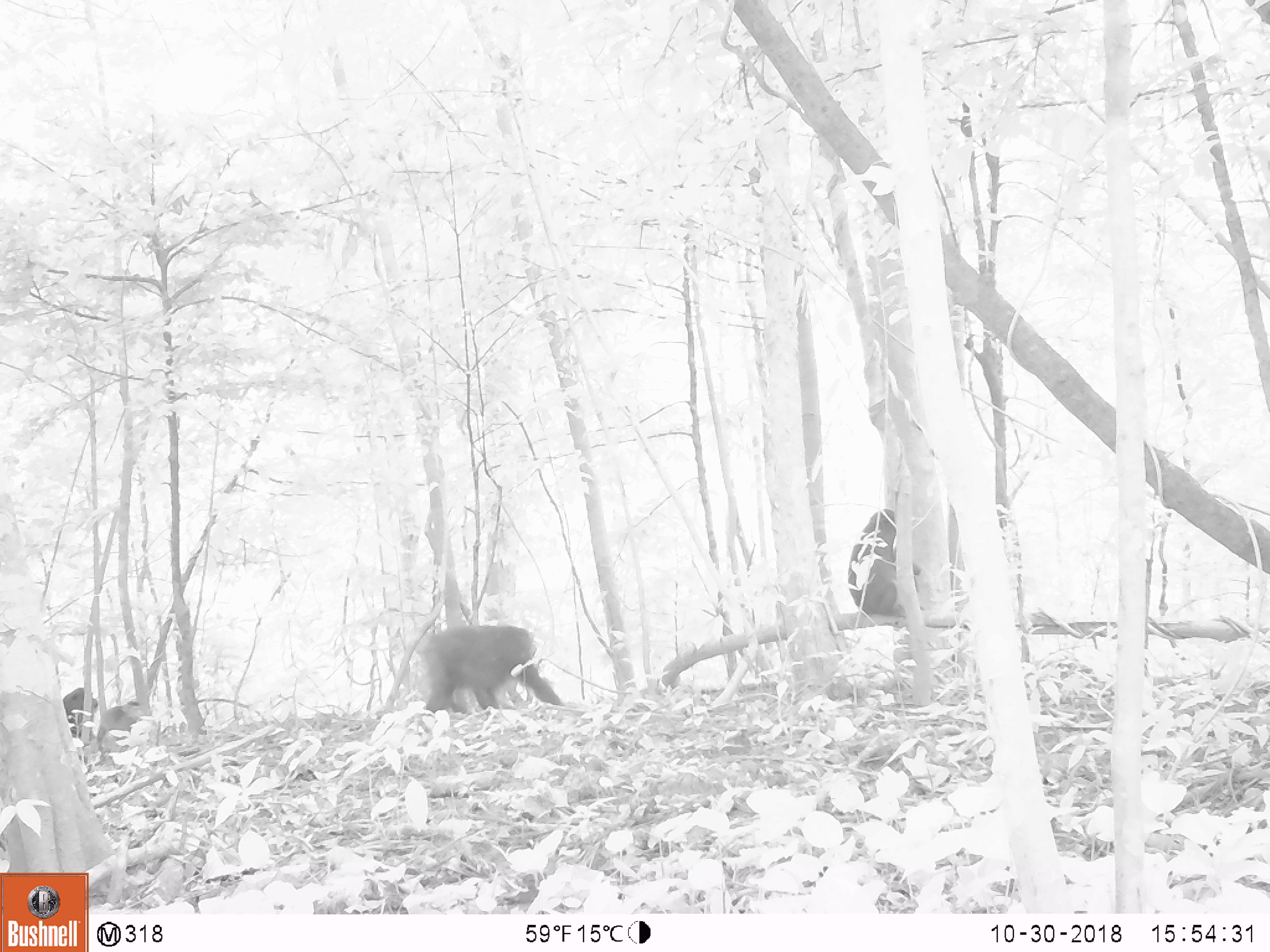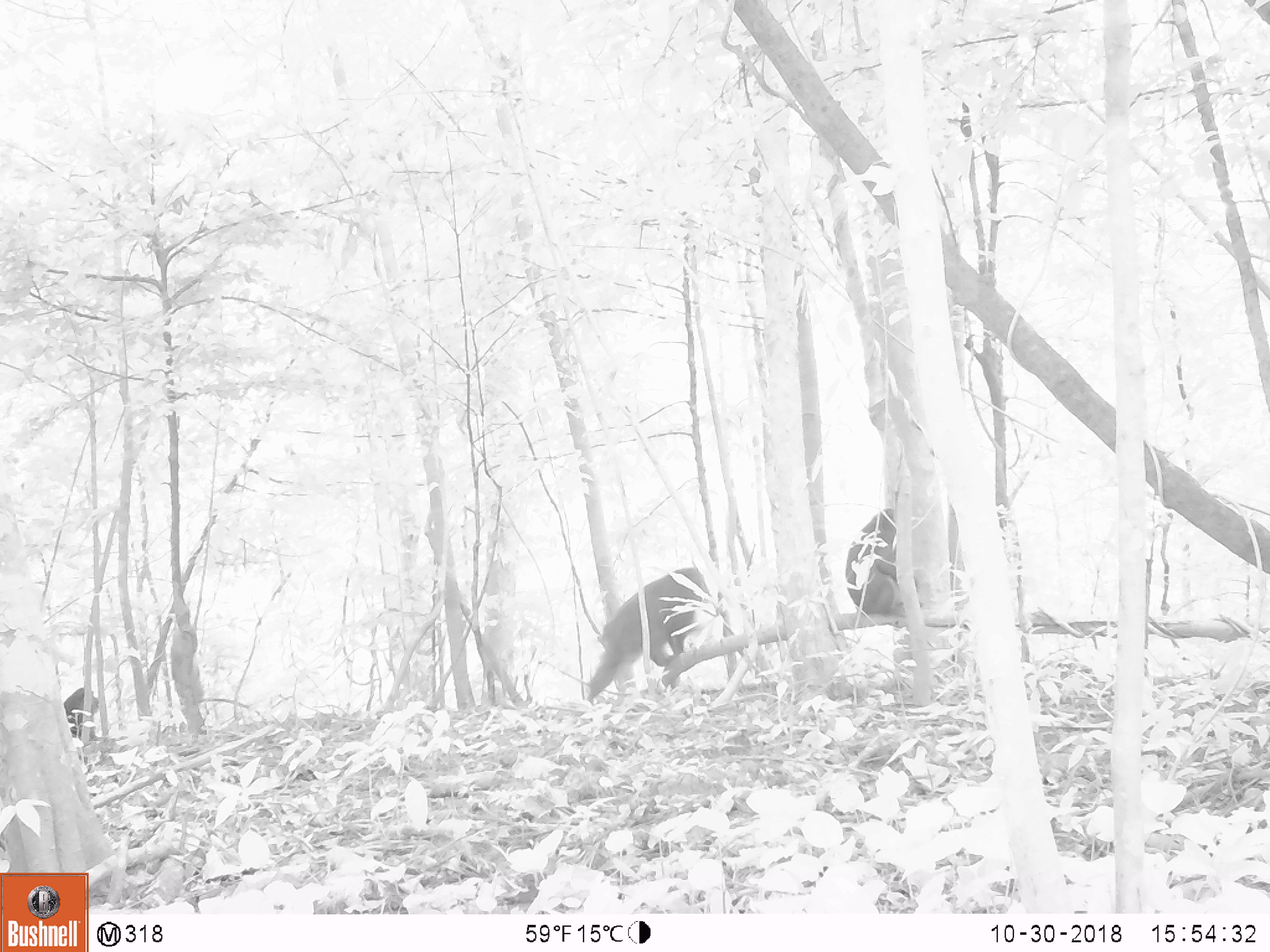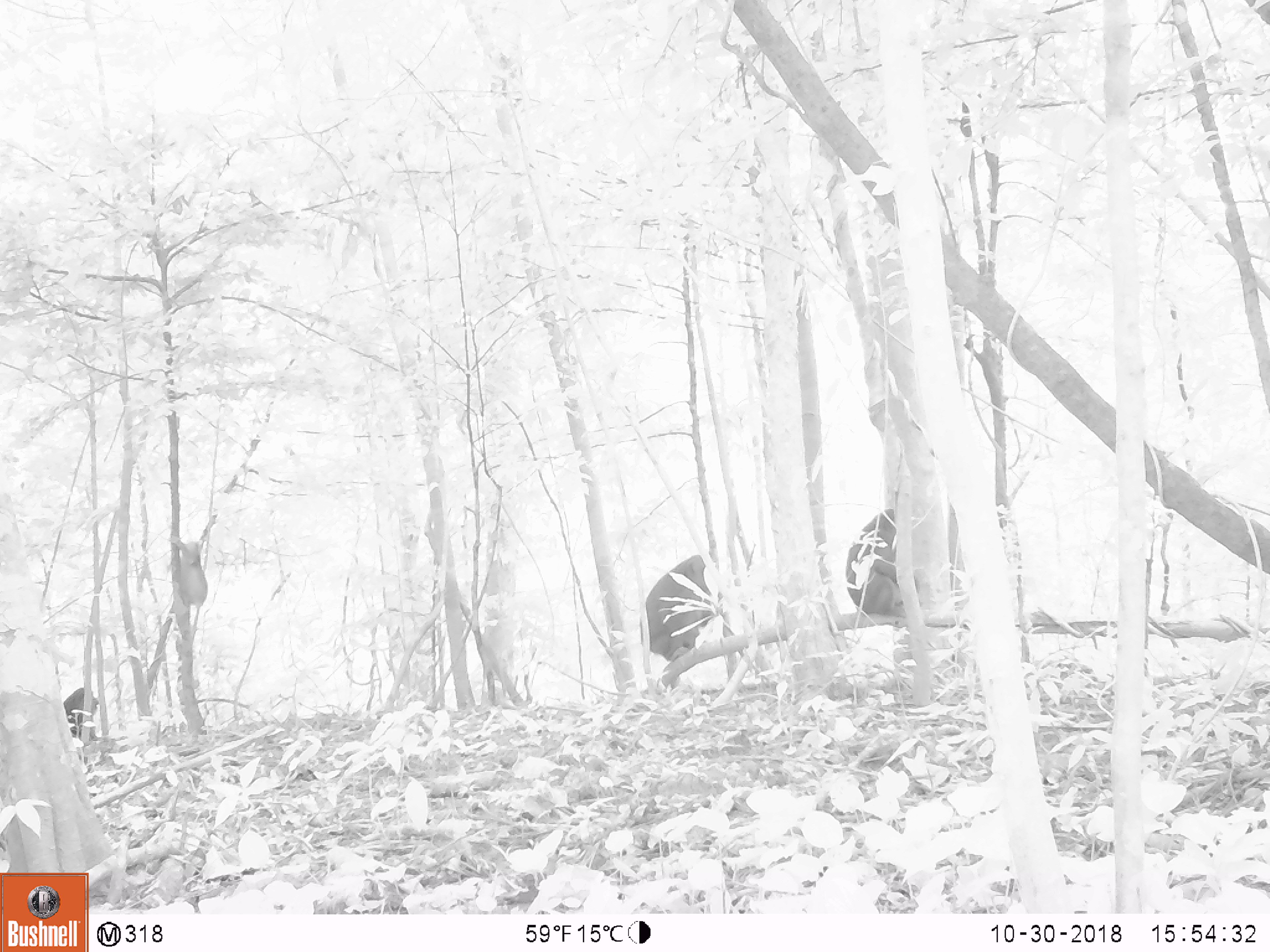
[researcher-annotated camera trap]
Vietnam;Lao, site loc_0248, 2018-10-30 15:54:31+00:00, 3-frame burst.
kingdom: Animalia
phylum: Chordata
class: Mammalia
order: Primates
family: Cercopithecidae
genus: Macaca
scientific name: Macaca arctoides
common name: stump-tailed macaque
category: stump tailed macaque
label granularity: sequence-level